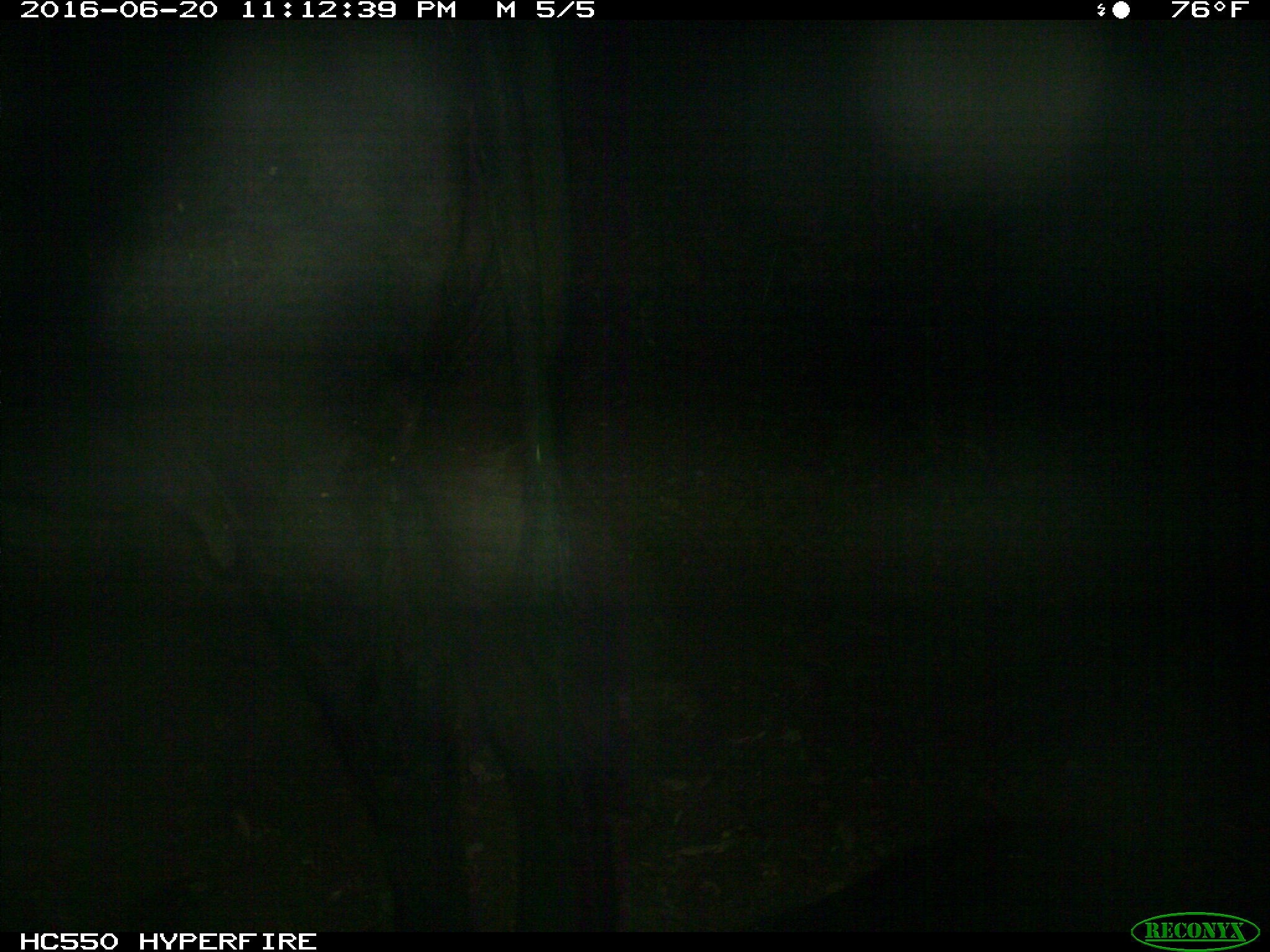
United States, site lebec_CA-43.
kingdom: Animalia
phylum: Chordata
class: Mammalia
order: Artiodactyla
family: Bovidae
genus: Bos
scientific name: Bos taurus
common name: domestic cow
Bos taurus (domestic cow).